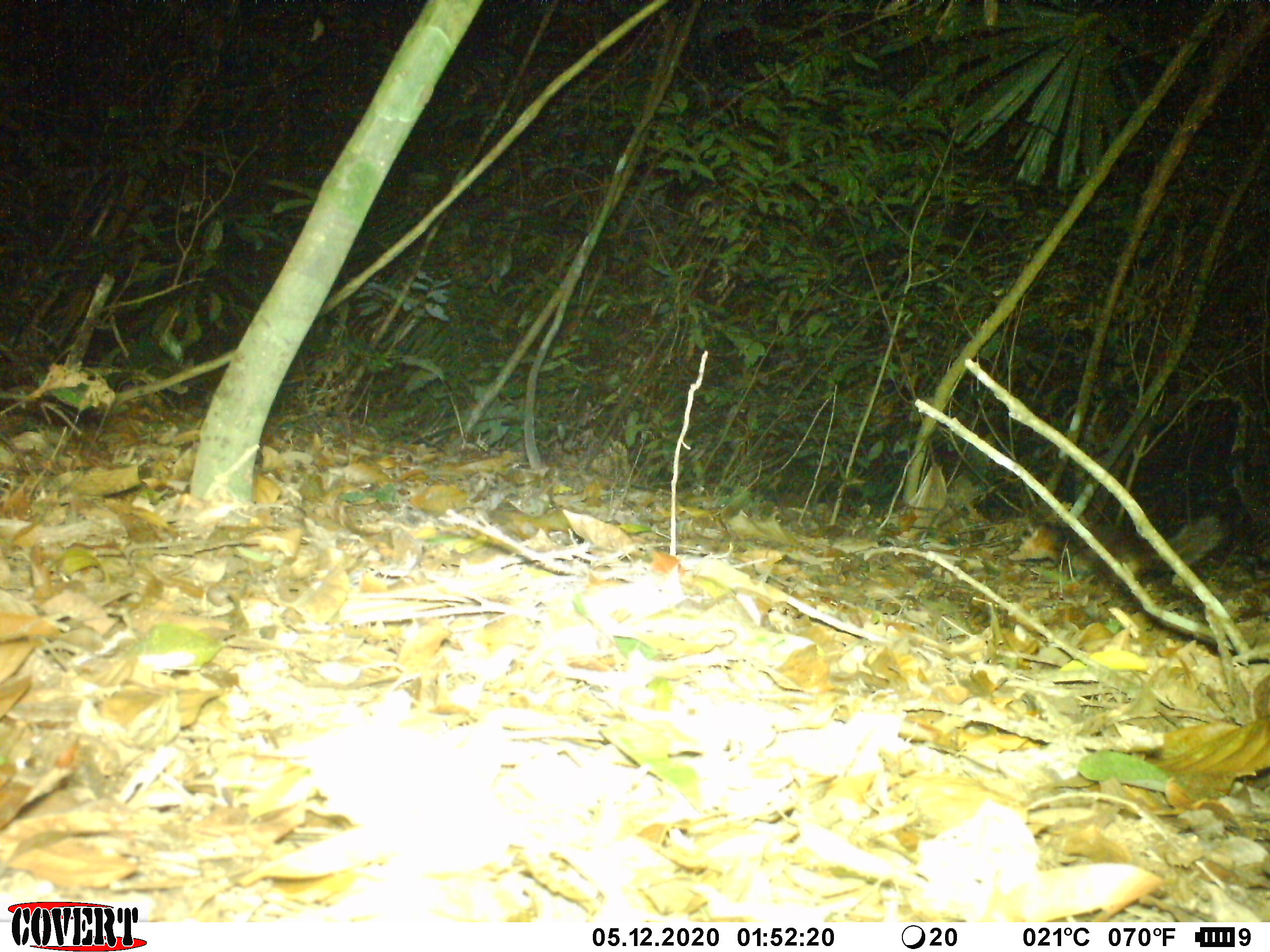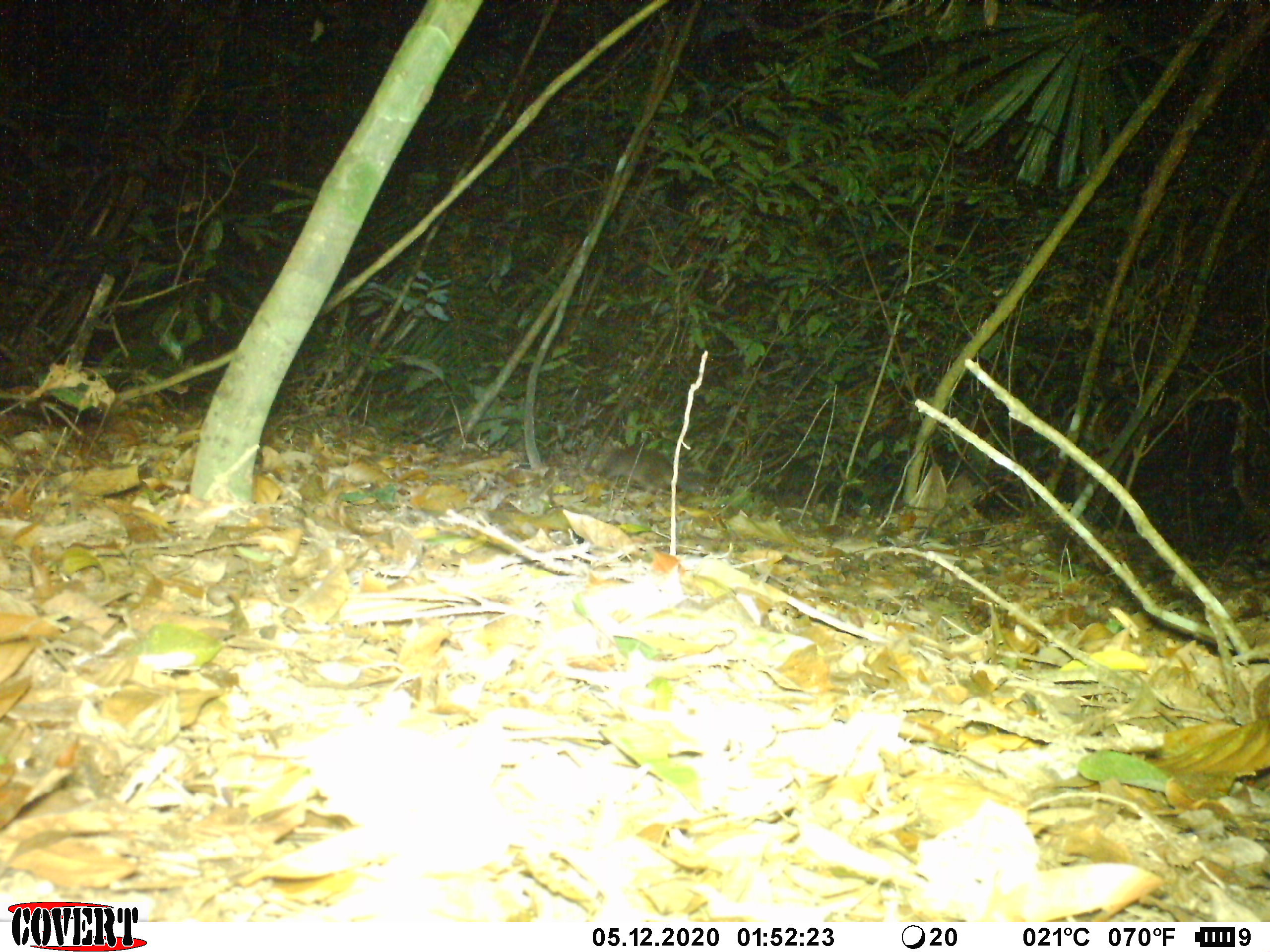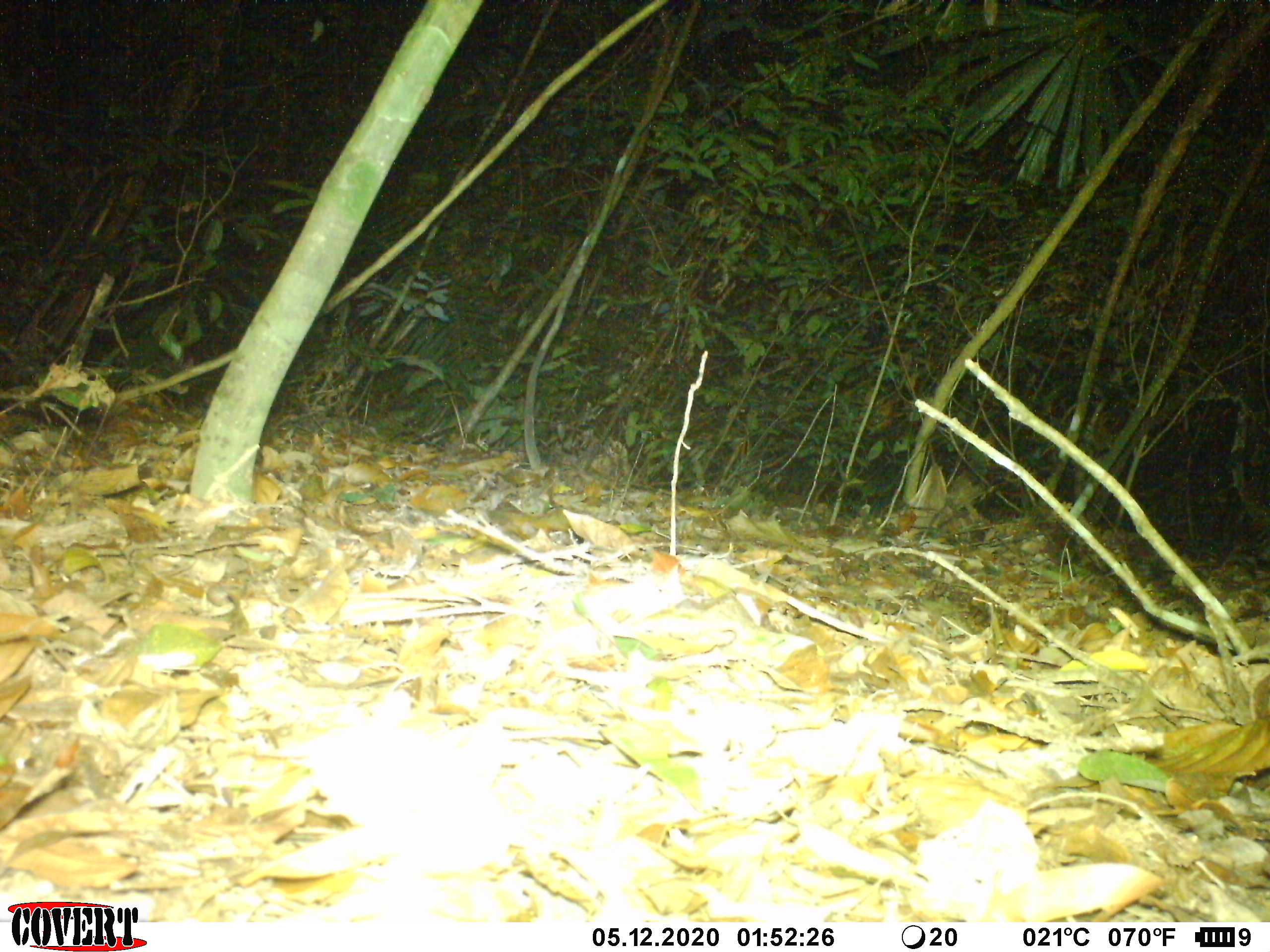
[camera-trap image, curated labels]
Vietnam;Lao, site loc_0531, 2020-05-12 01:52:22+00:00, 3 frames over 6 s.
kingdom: Animalia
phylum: Chordata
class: Mammalia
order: Carnivora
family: Mustelidae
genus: Melogale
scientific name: Melogale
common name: ferret badger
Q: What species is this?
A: Ferret badger (Melogale).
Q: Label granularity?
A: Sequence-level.